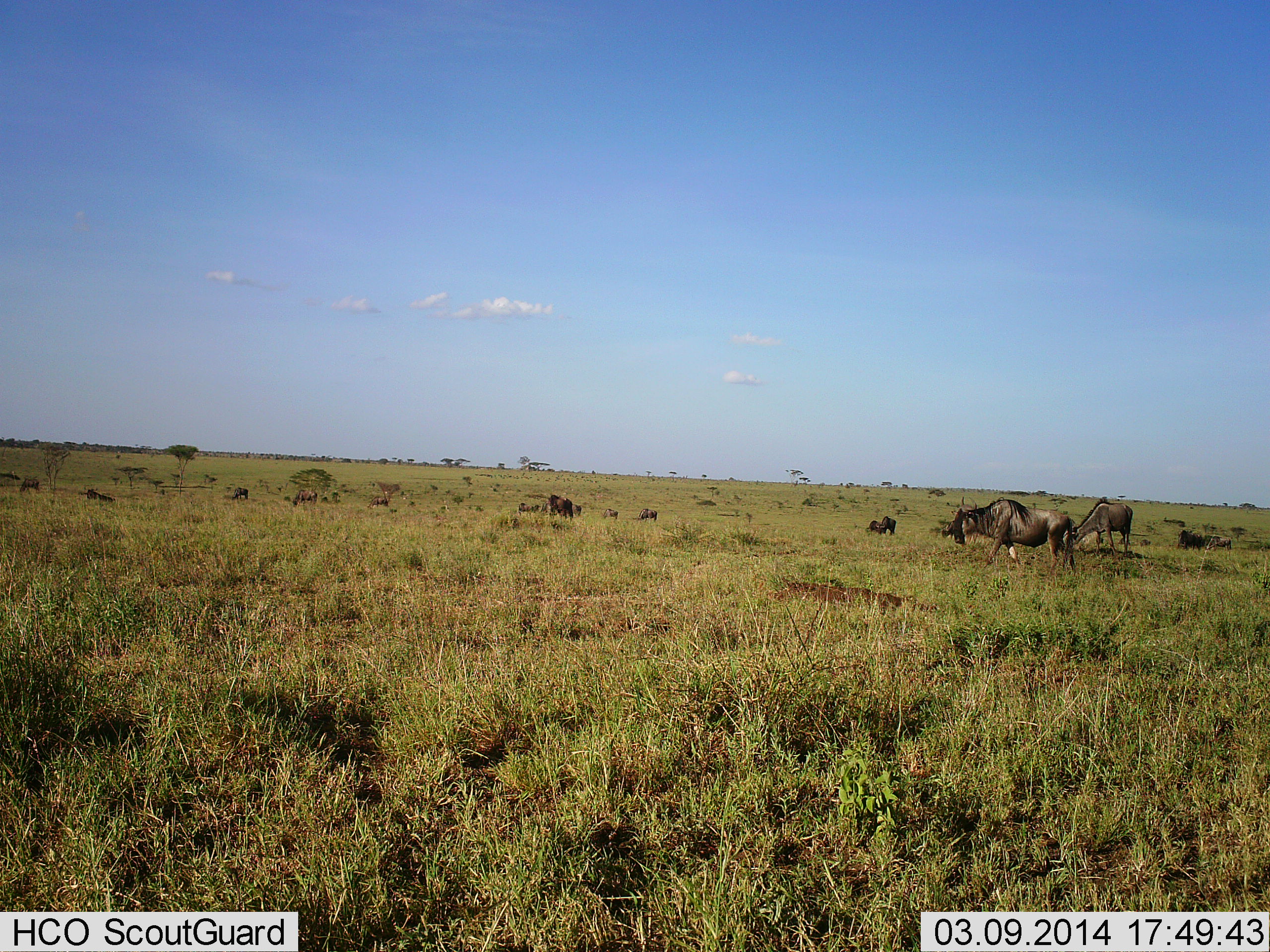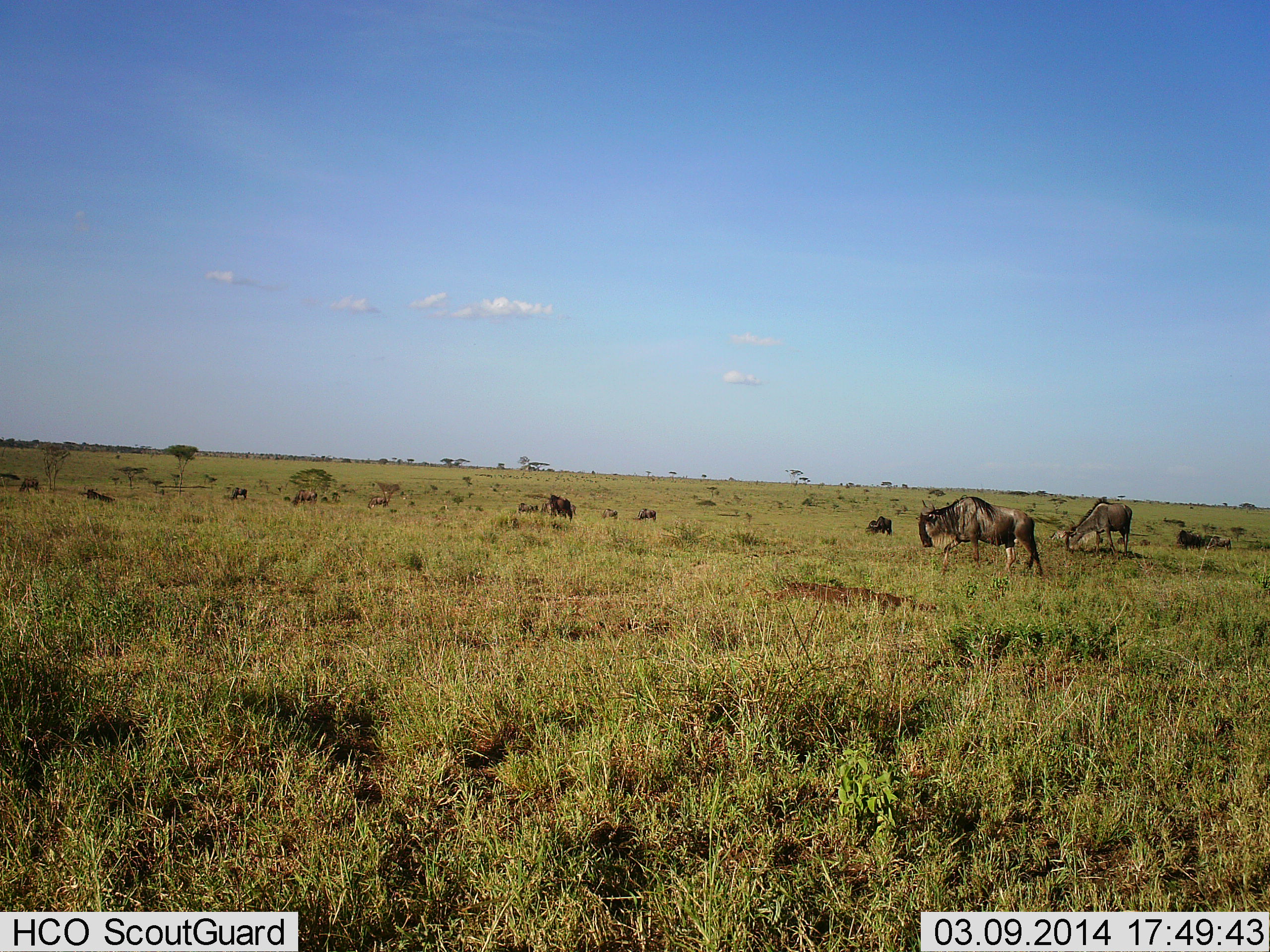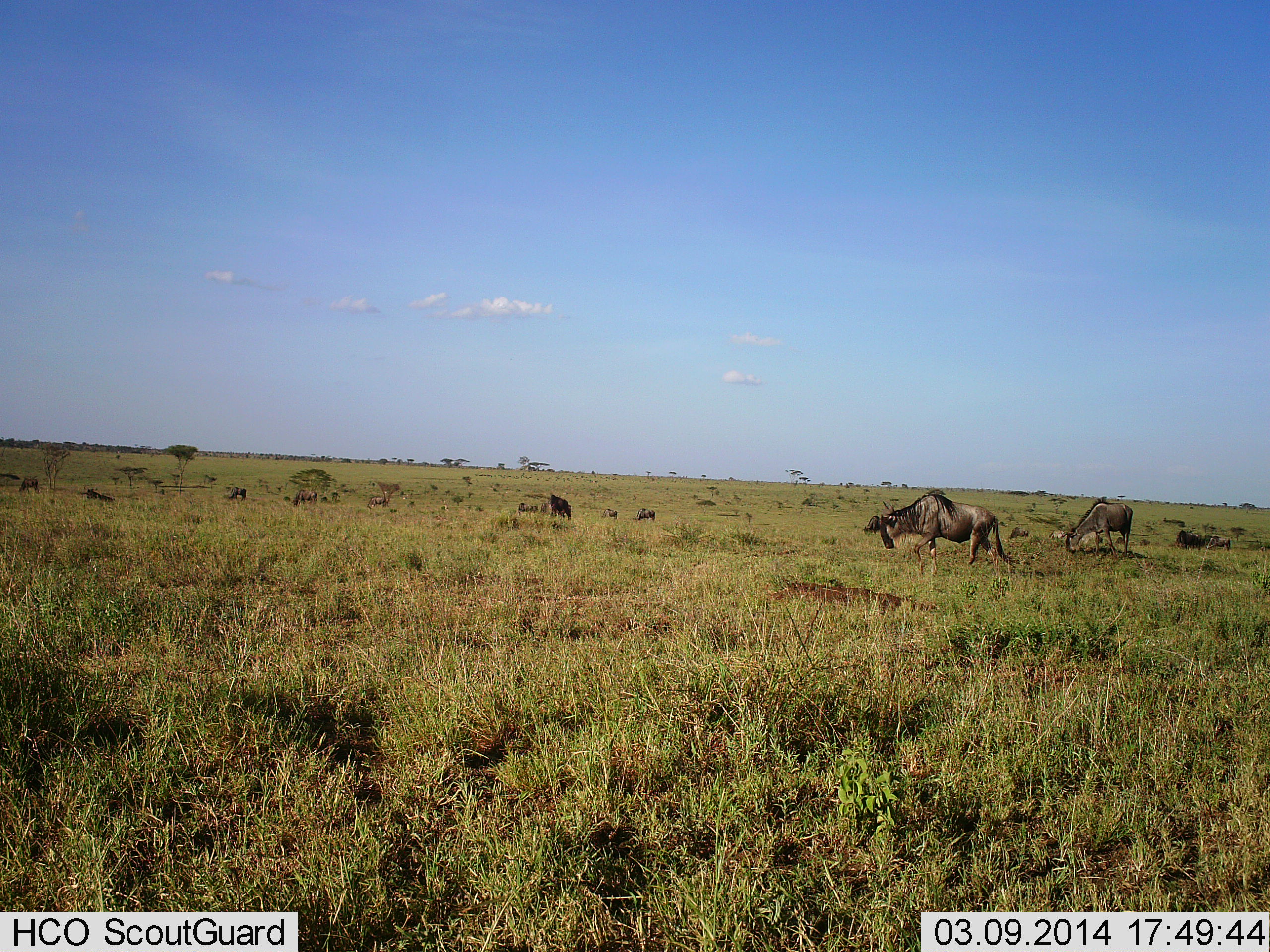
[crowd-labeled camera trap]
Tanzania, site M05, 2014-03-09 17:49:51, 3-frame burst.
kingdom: Animalia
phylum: Chordata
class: Mammalia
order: Artiodactyla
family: Bovidae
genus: Connochaetes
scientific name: Connochaetes taurinus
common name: blue wildebeest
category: wildebeest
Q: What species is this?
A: Wildebeest (blue wildebeest) (Connochaetes taurinus).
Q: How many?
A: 11-50.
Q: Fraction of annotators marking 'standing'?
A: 80%.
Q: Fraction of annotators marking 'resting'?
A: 0%.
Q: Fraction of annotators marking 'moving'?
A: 50%.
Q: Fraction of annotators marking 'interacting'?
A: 0%.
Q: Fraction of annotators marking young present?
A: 0%.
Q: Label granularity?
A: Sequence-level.